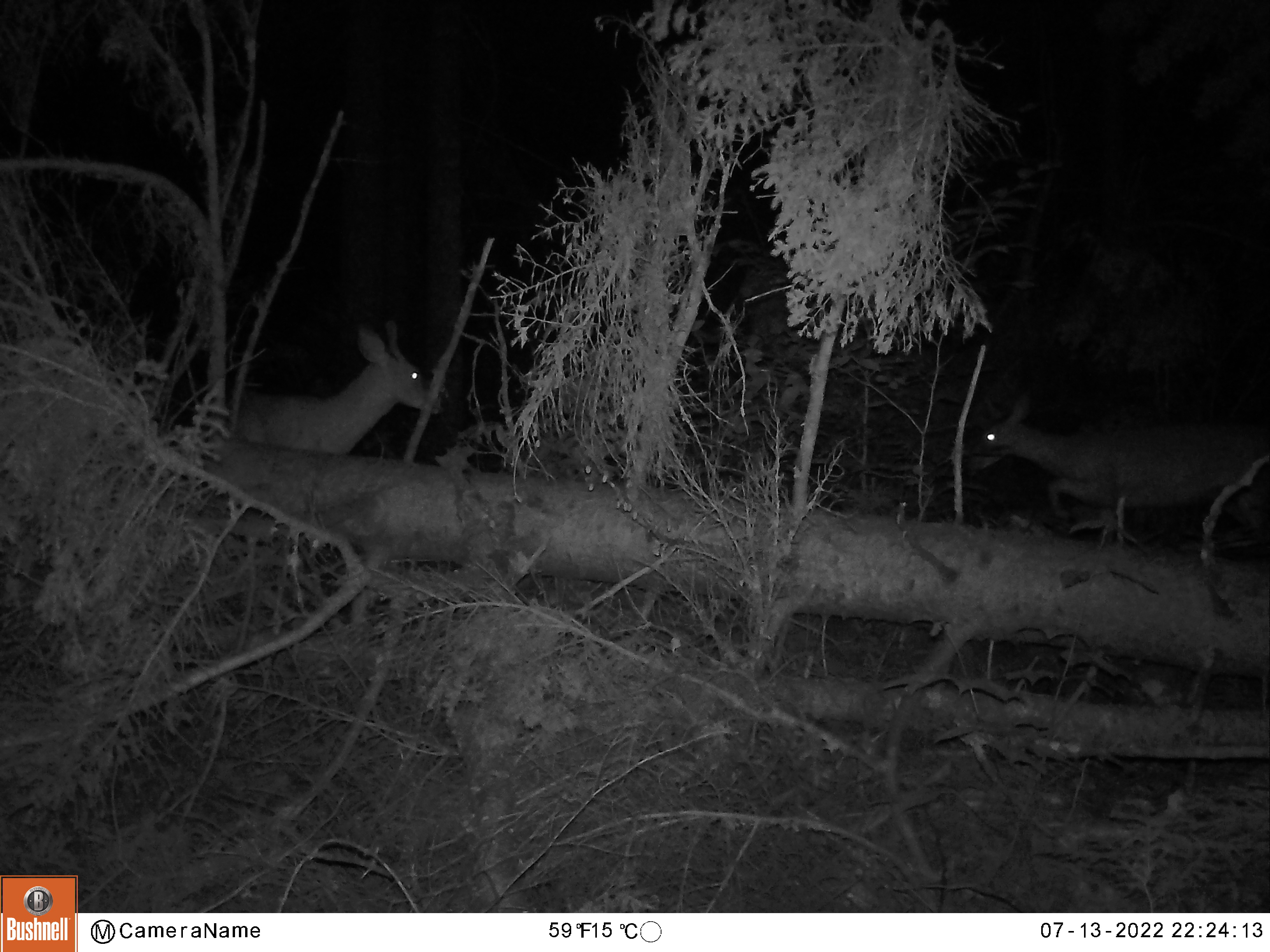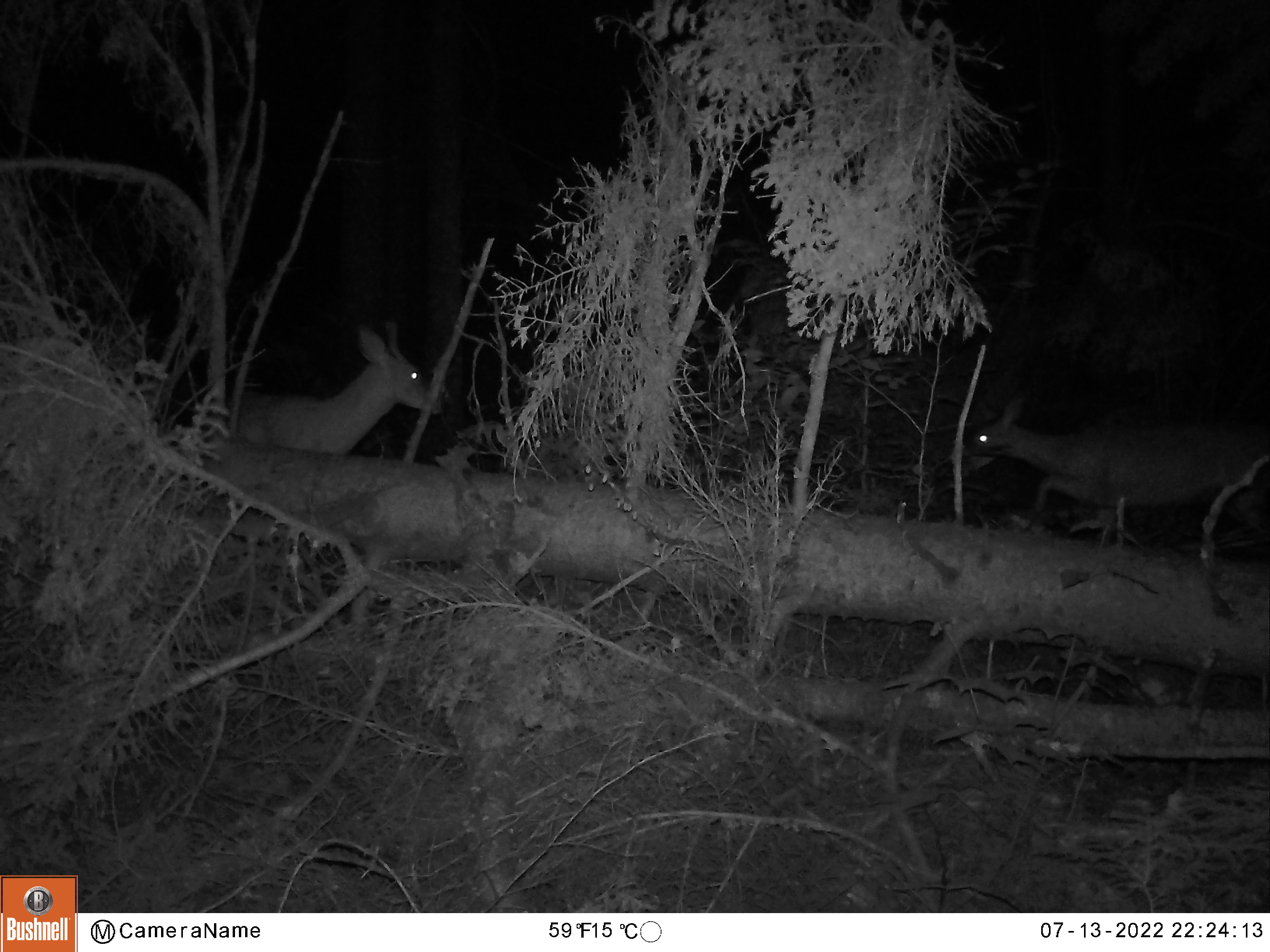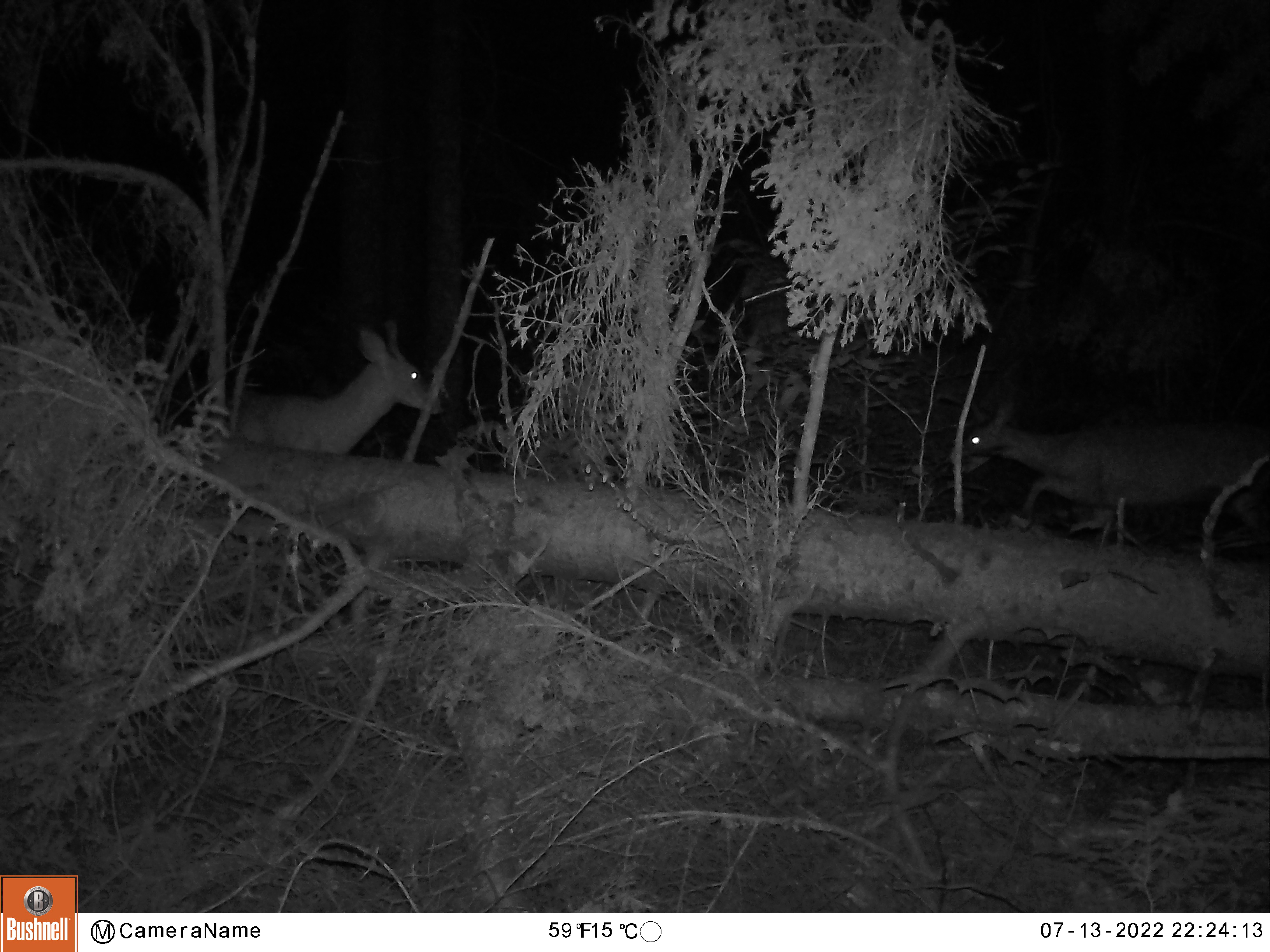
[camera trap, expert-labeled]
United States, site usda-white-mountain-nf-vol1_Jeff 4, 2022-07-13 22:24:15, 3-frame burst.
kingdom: Animalia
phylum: Chordata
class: Mammalia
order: Artiodactyla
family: Cervidae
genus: Odocoileus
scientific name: Odocoileus virginianus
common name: white-tailed deer